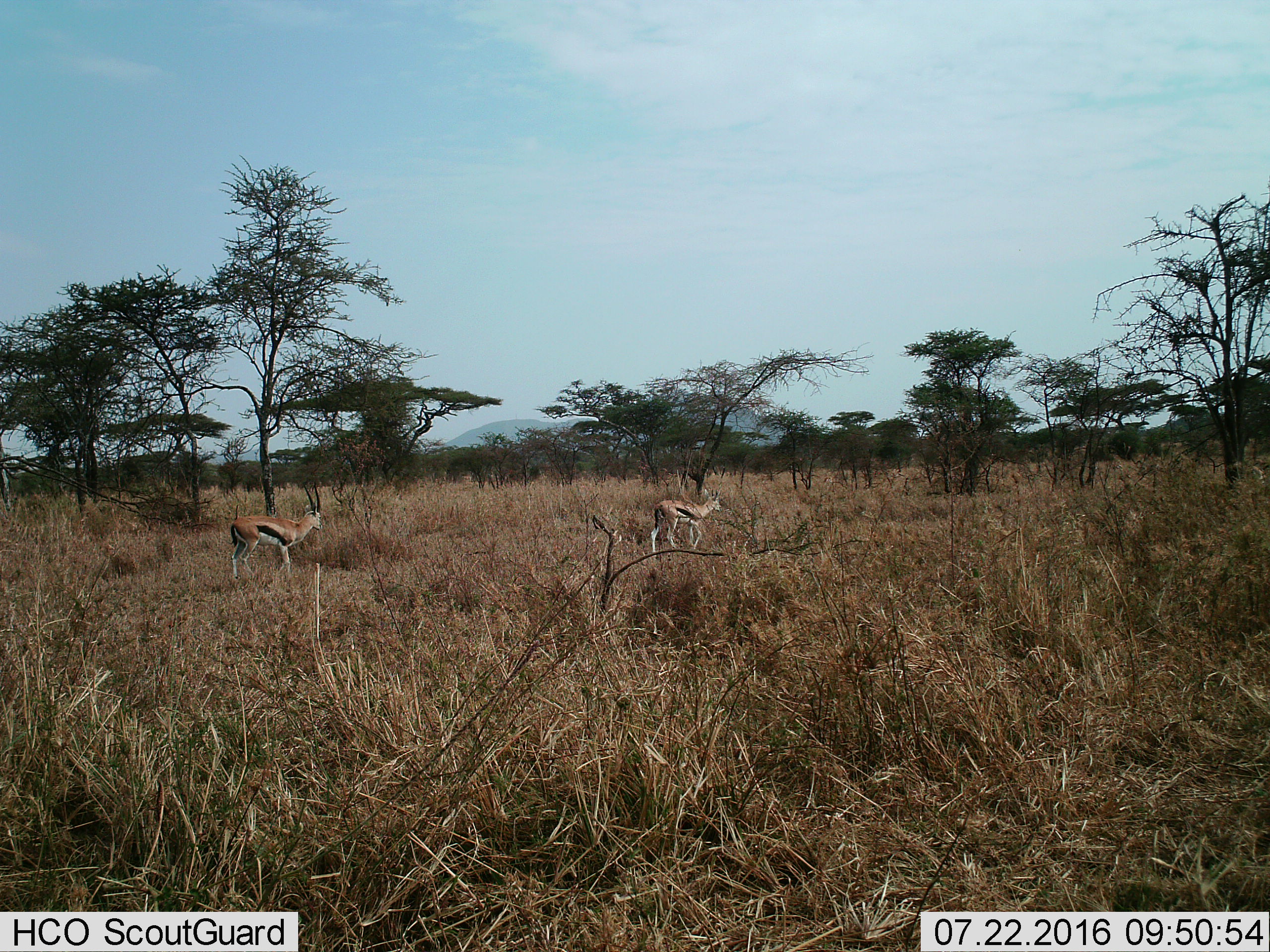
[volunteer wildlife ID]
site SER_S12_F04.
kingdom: Animalia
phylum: Chordata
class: Mammalia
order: Artiodactyla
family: Bovidae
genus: Eudorcas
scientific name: Eudorcas thomsonii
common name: thomson's gazelle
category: gazellethomsons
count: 2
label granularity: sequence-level